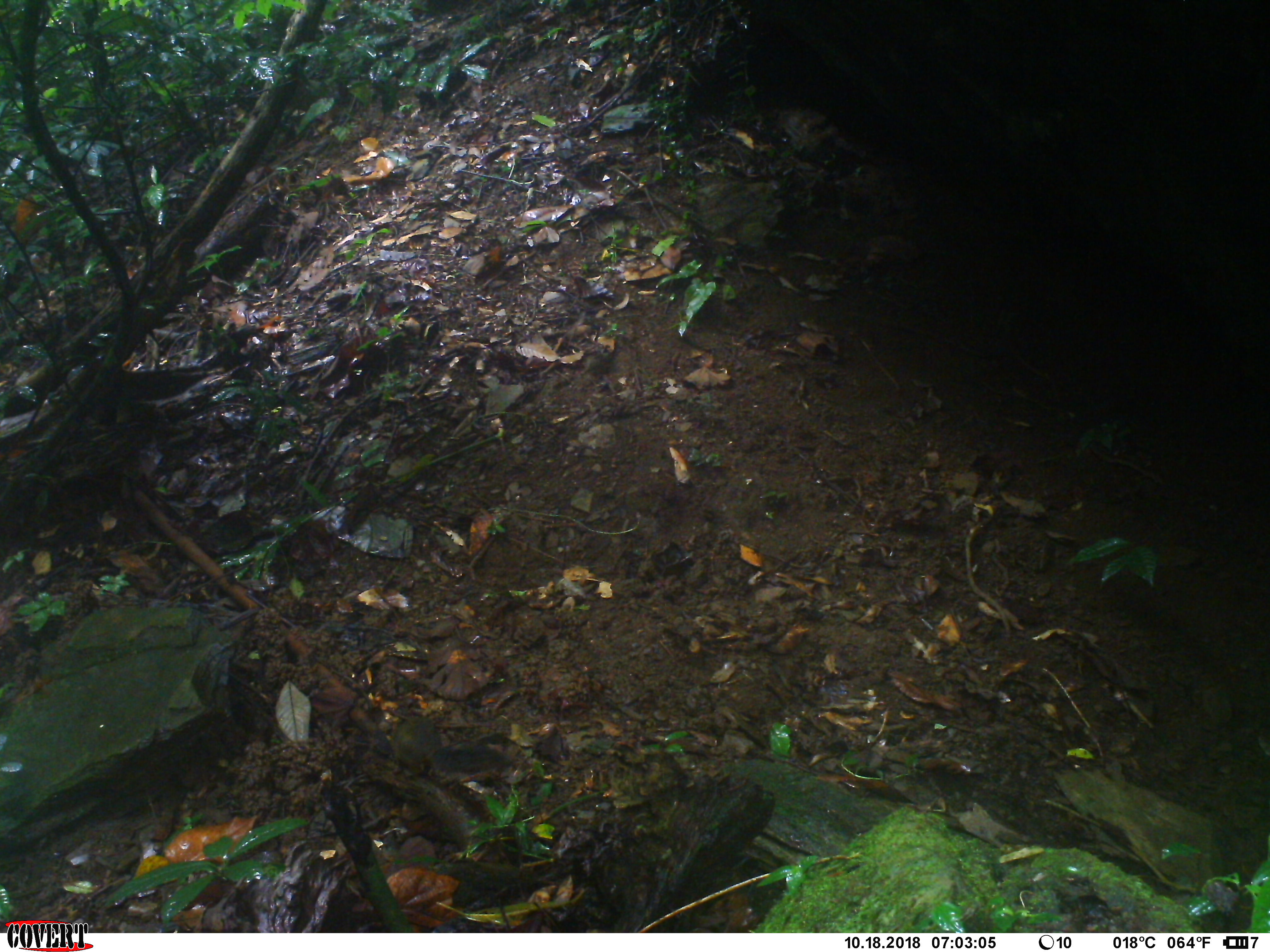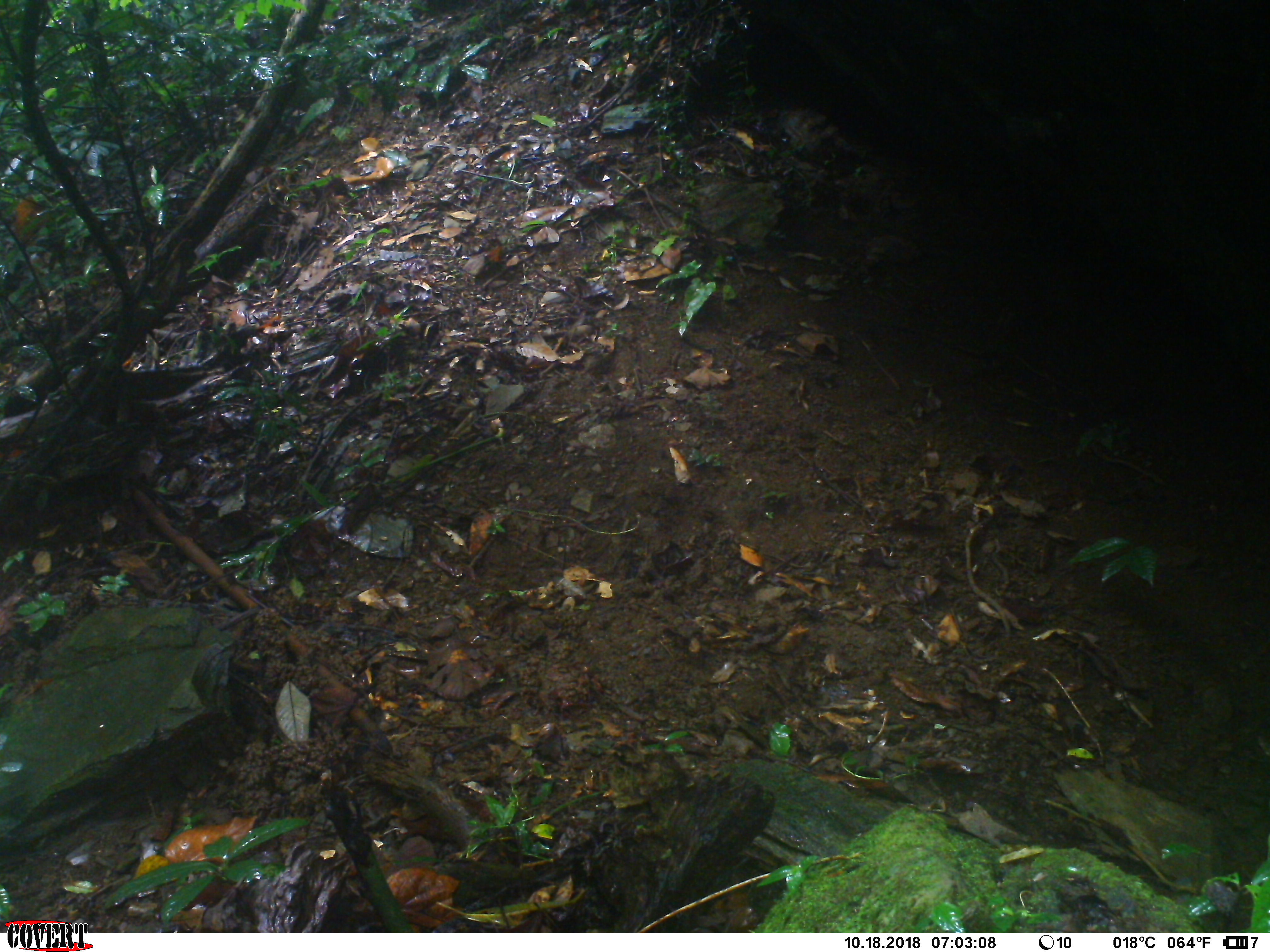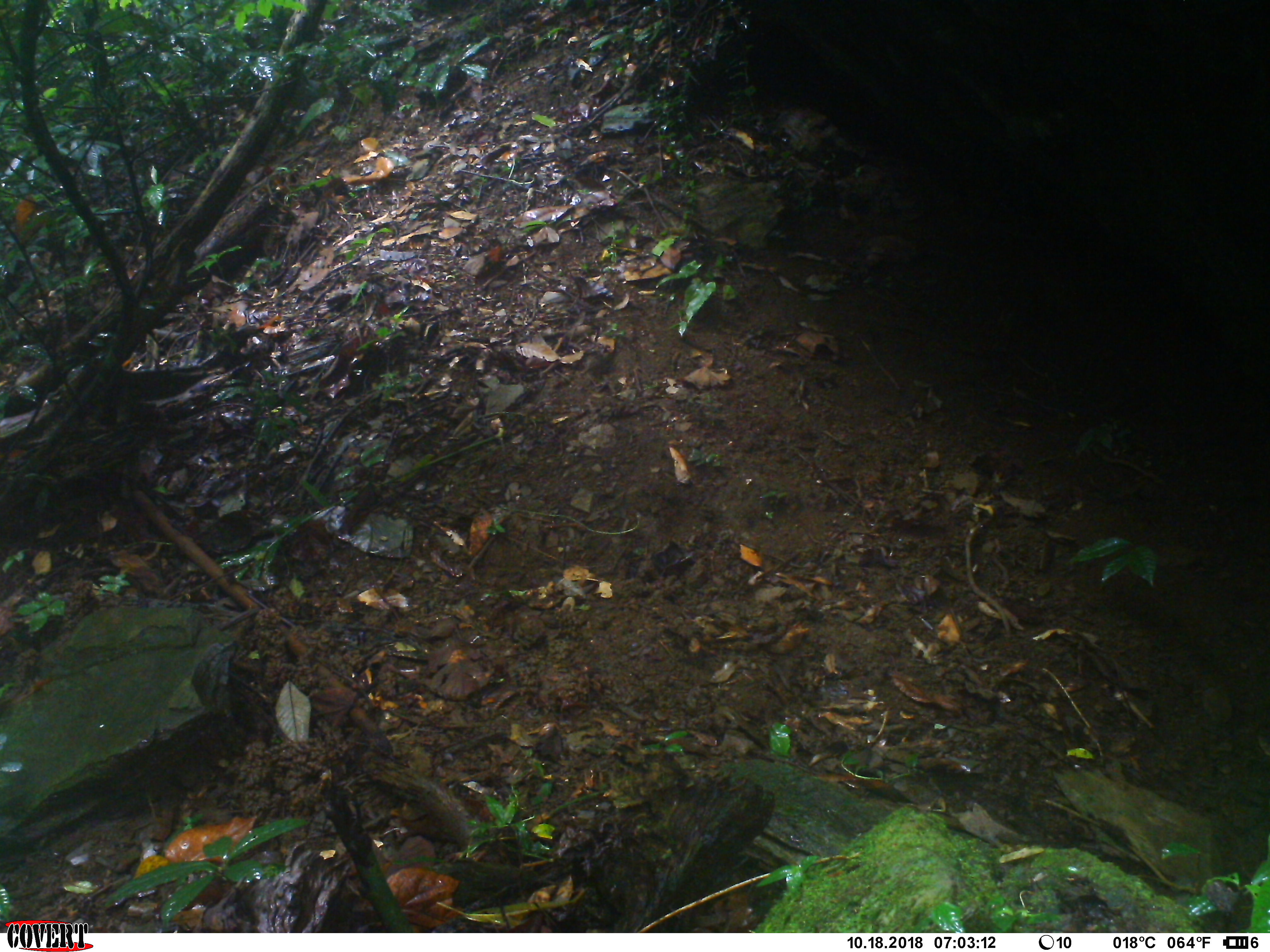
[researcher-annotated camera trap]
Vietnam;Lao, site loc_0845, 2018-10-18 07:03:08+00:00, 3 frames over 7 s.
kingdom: Animalia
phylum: Chordata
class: Mammalia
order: Rodentia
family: Sciuridae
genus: Dremomys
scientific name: Dremomys rufigenis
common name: red-cheeked squirrel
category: red cheeked squirrel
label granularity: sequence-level